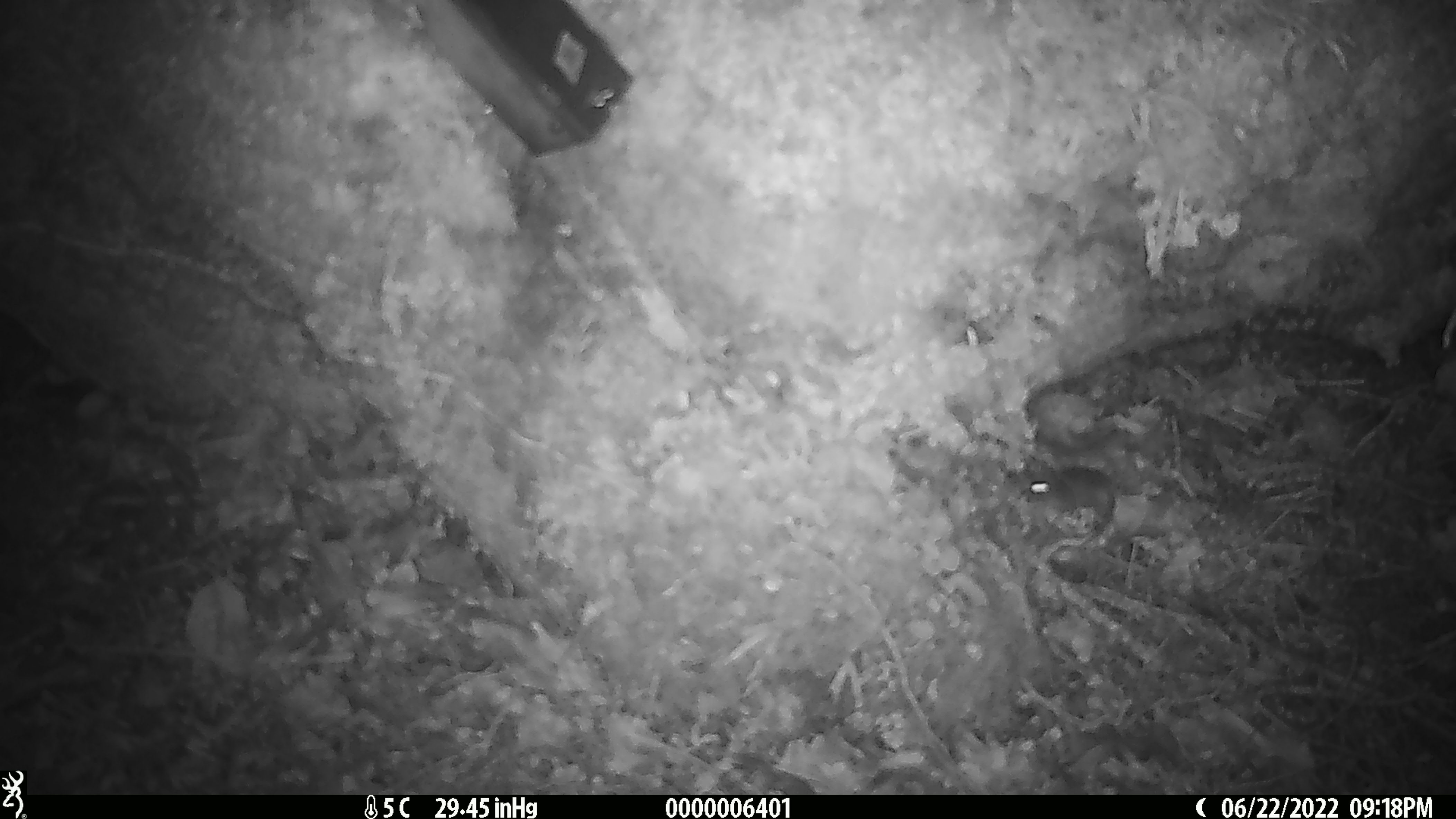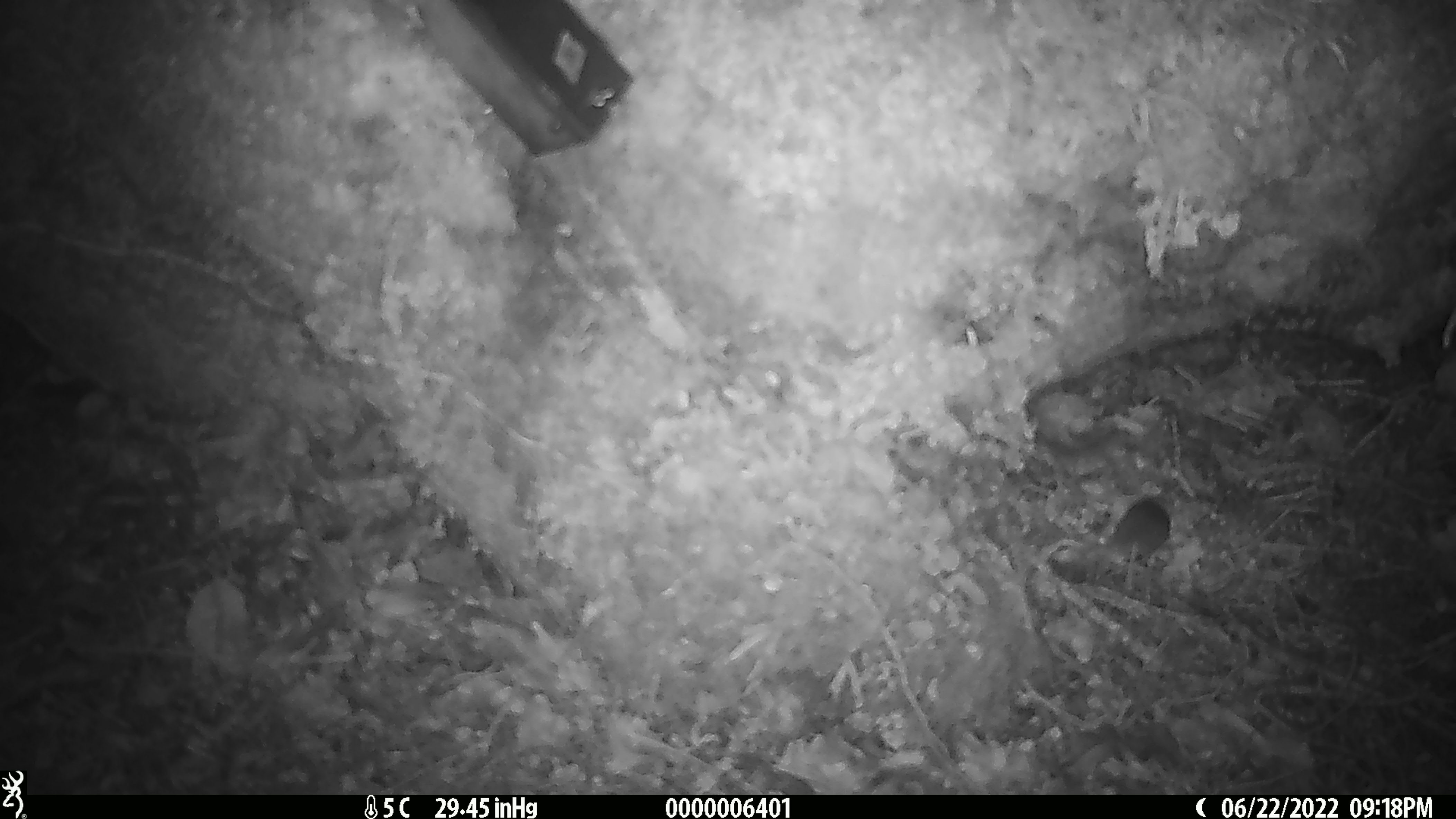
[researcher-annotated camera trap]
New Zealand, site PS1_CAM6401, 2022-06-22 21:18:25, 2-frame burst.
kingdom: Animalia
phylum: Chordata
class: Mammalia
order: Rodentia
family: Muridae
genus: Mus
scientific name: Mus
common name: mouse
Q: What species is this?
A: Mouse (Mus).